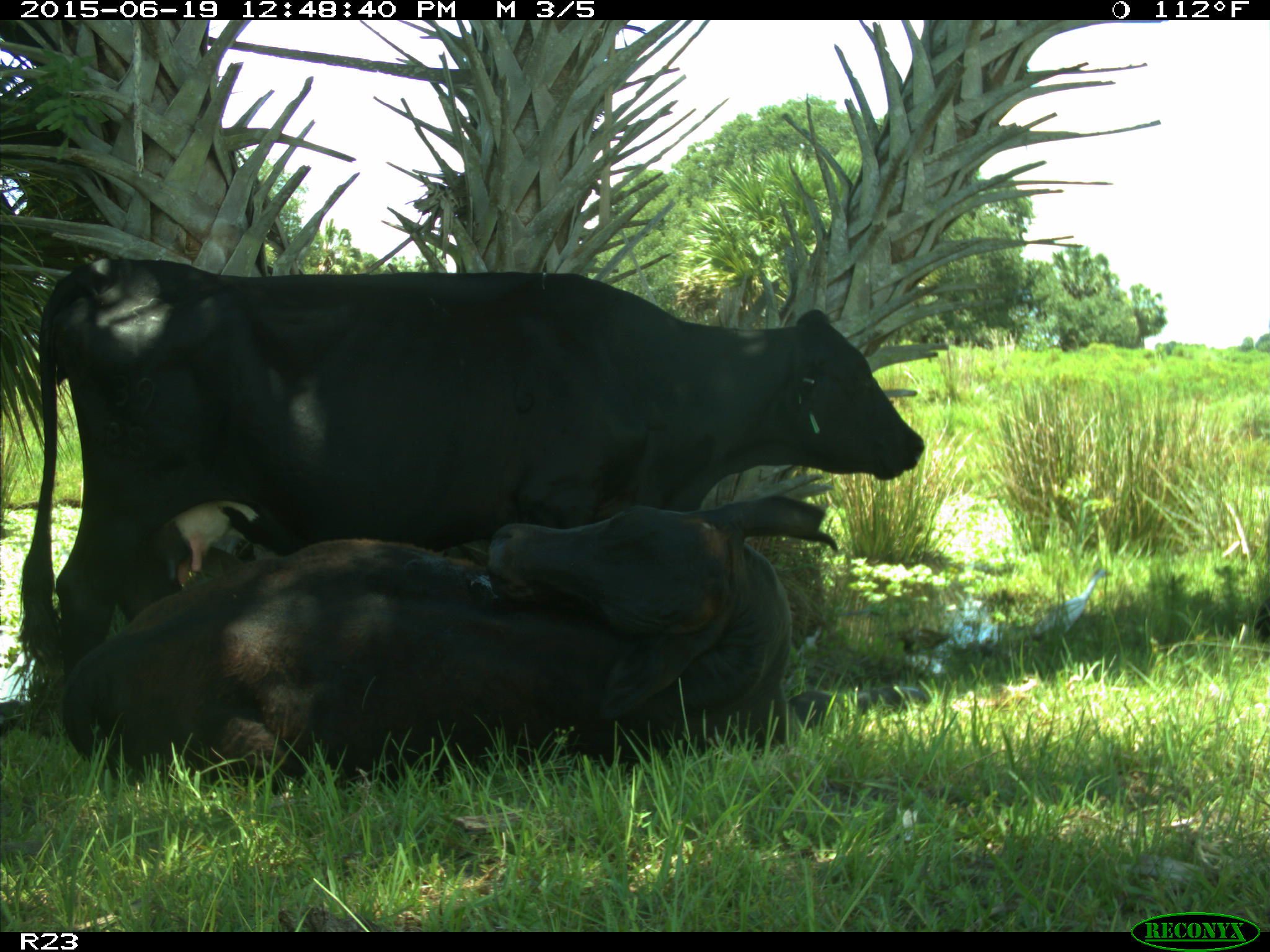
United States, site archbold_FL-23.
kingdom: Animalia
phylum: Chordata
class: Aves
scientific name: Aves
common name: birds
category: unidentified bird